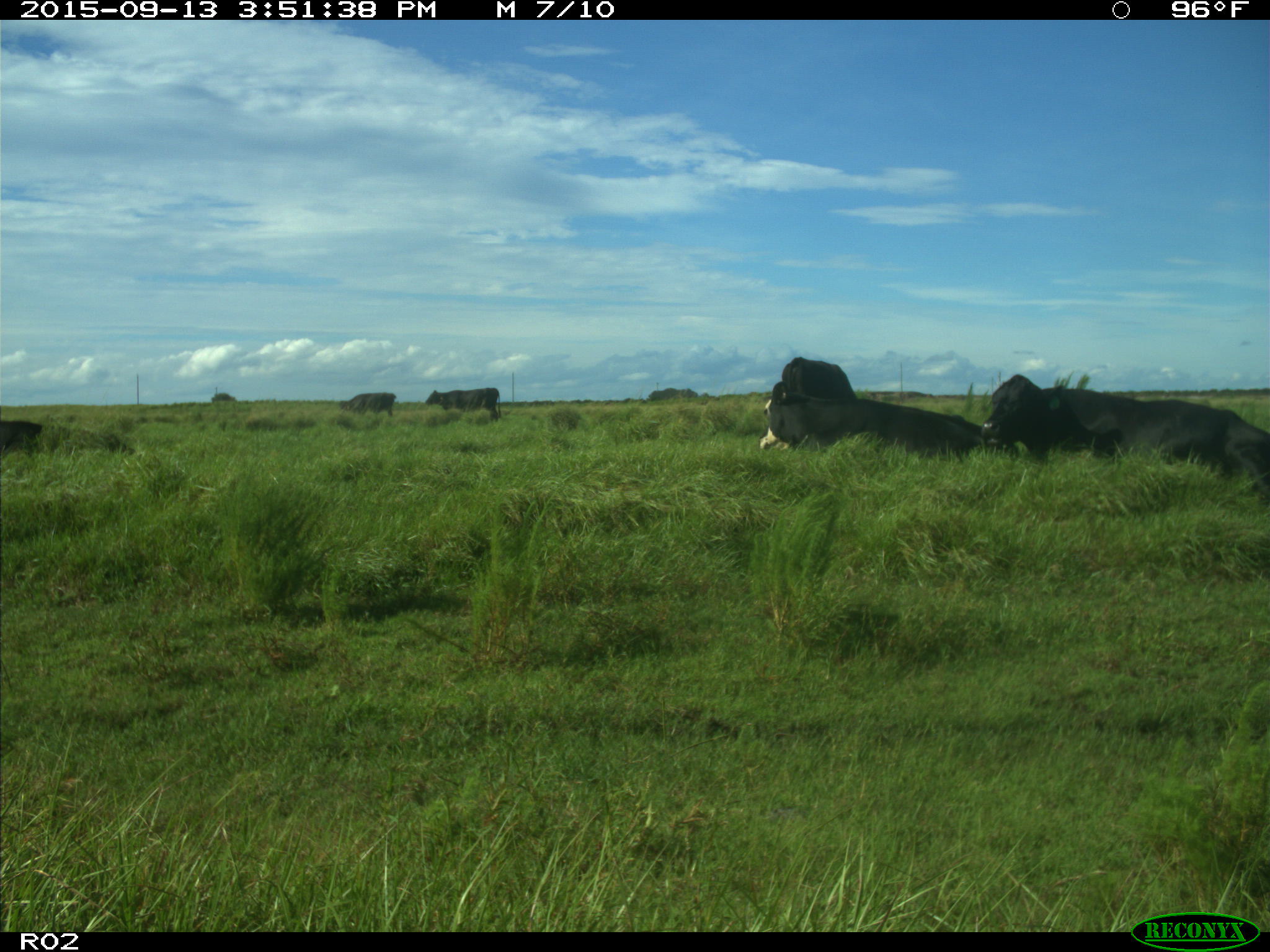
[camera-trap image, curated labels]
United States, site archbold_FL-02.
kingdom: Animalia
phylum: Chordata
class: Mammalia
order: Artiodactyla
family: Bovidae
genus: Bos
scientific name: Bos taurus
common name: domestic cow